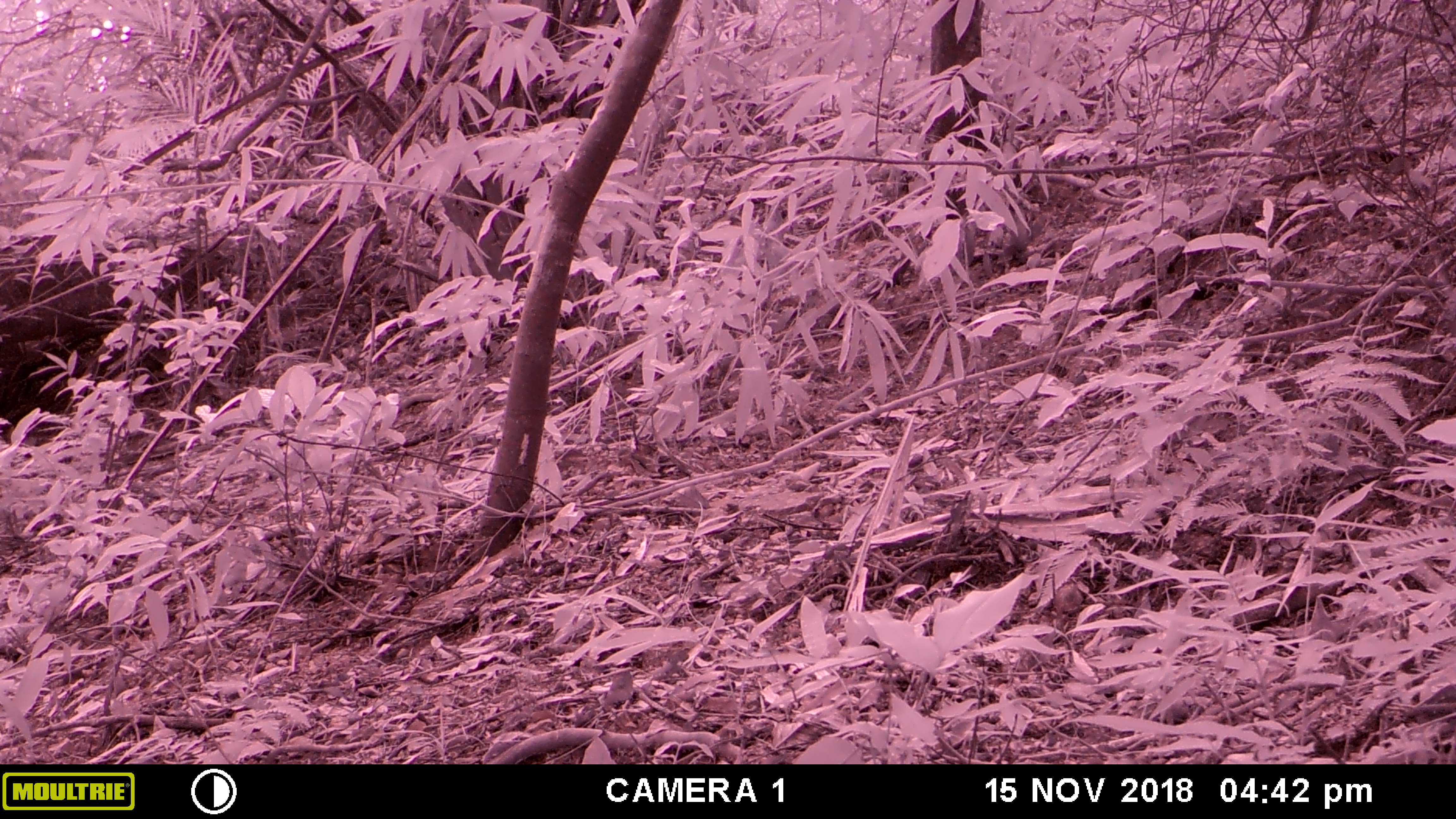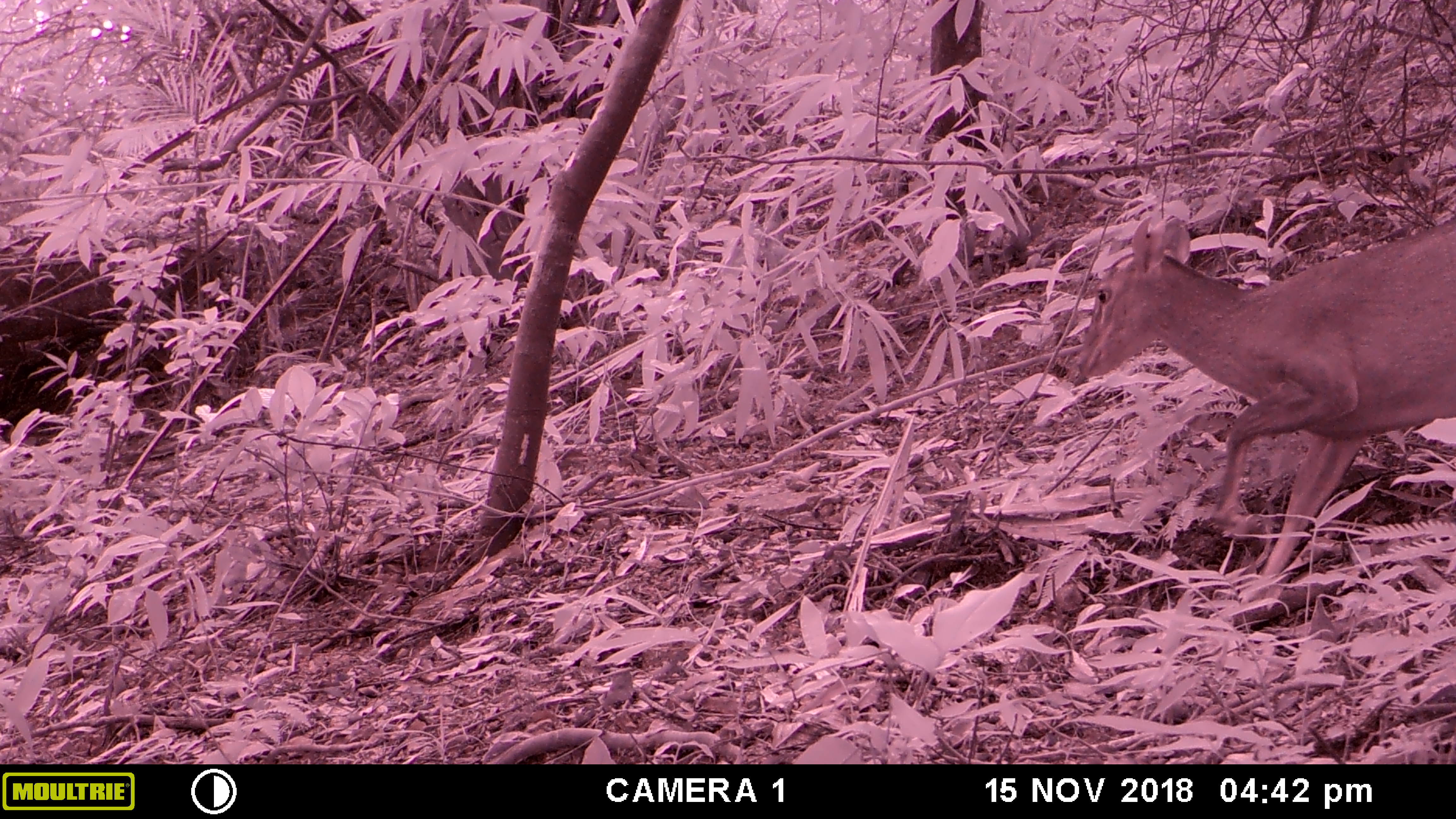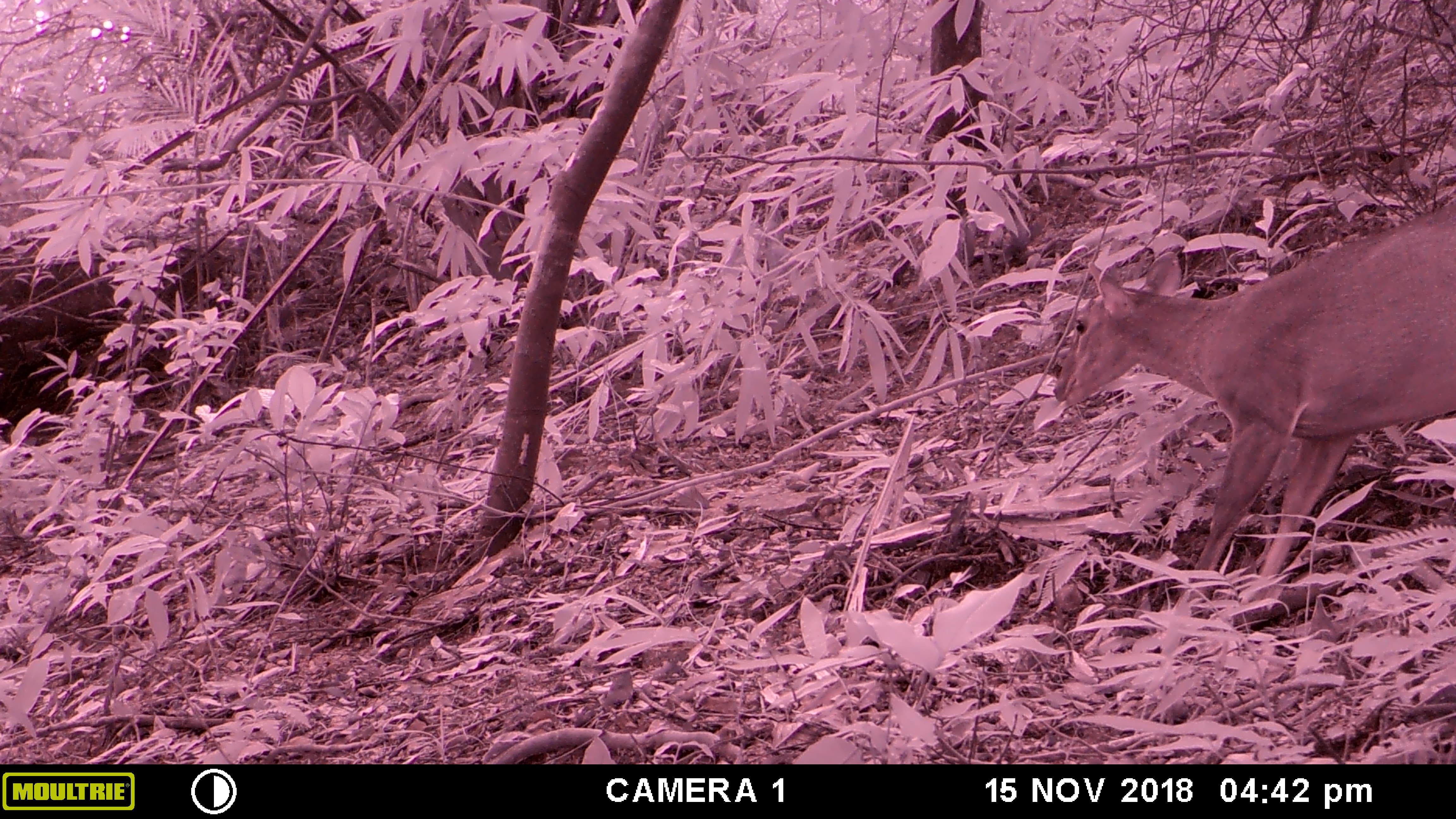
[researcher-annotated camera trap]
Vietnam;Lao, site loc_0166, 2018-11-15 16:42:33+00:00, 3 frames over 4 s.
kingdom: Animalia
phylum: Chordata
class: Mammalia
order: Artiodactyla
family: Cervidae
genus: Muntiacus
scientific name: Muntiacus vuquangensis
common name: large-antlered muntjac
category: large antlered muntjac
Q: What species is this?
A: Large antlered muntjac (large-antlered muntjac) (Muntiacus vuquangensis).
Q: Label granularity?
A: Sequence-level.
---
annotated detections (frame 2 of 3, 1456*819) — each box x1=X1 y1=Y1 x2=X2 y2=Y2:
large antlered muntjac: x1=1073 y1=213 x2=1456 y2=582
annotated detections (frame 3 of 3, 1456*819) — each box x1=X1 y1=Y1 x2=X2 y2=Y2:
large antlered muntjac: x1=1052 y1=201 x2=1456 y2=619